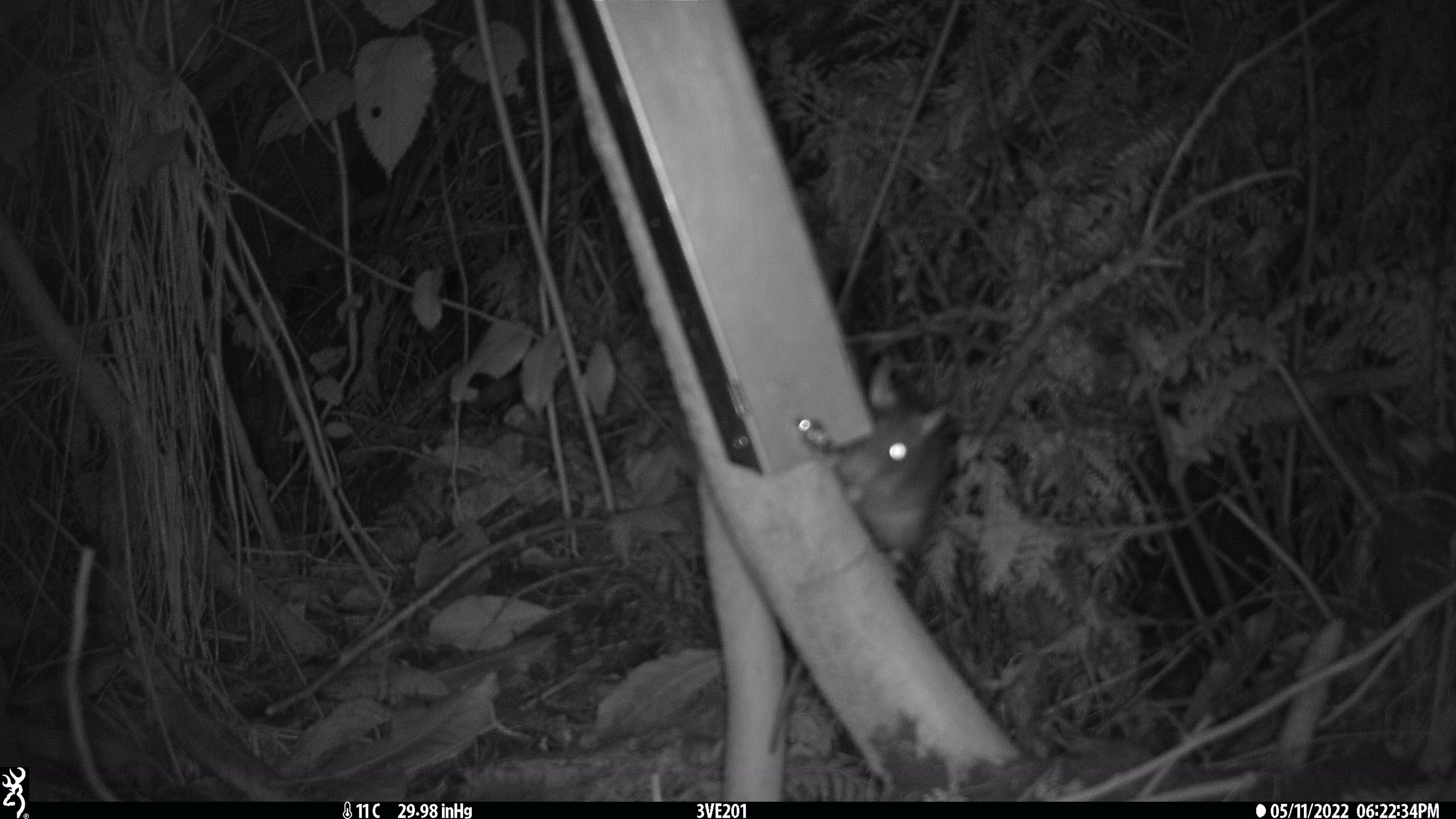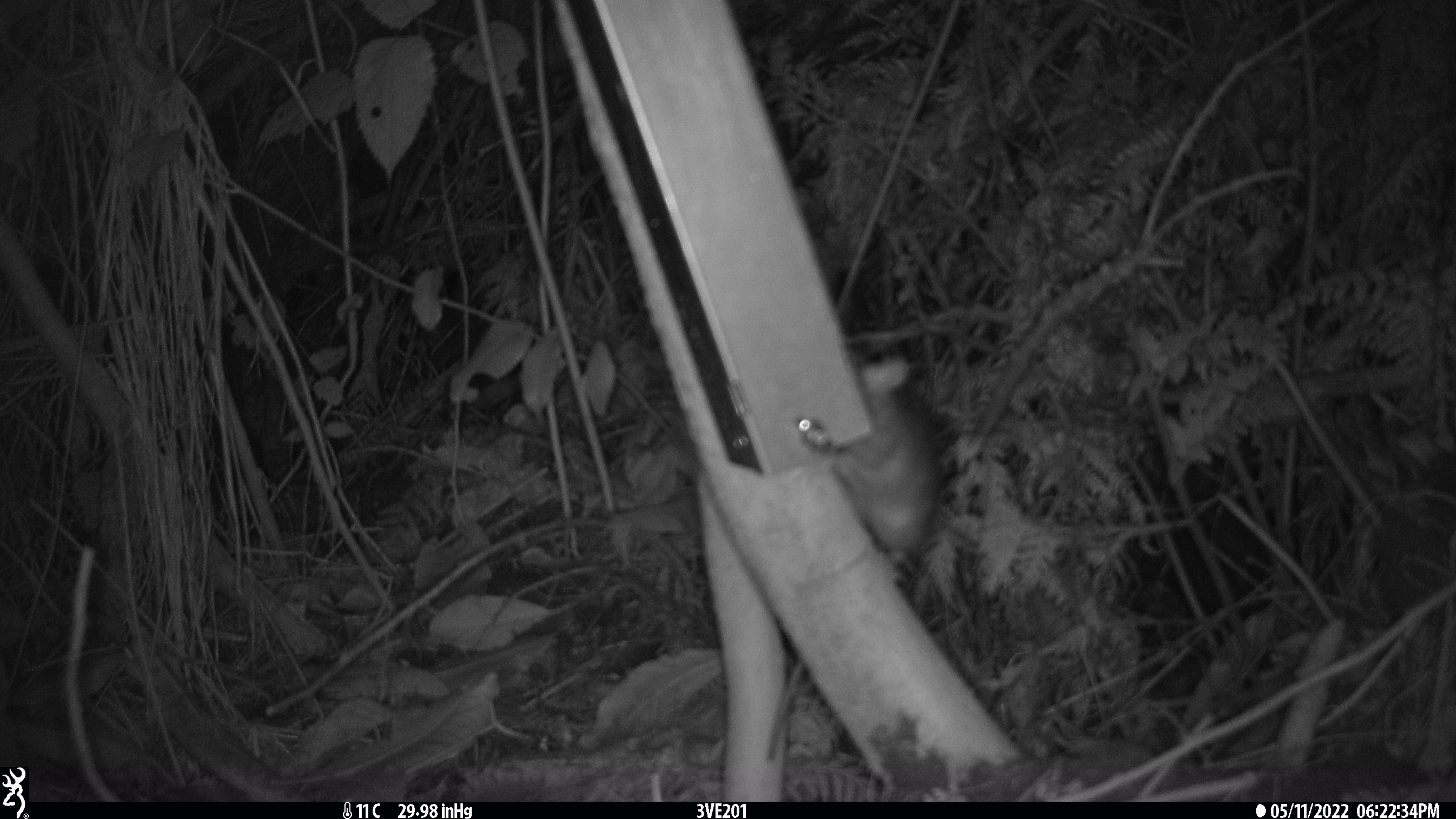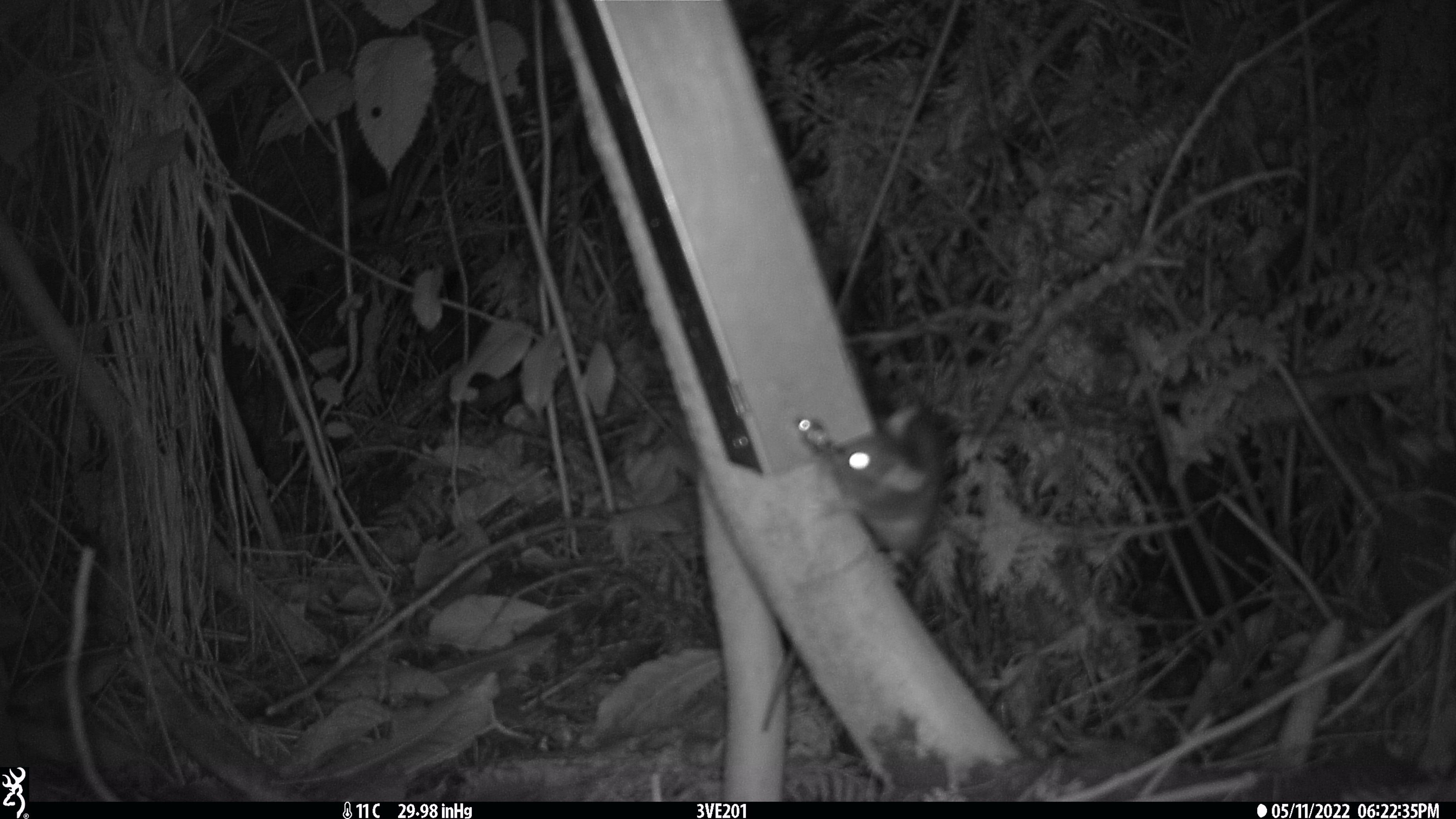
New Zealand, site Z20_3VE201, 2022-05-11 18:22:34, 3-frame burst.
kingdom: Animalia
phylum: Chordata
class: Mammalia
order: Rodentia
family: Muridae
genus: Rattus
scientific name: Rattus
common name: rat